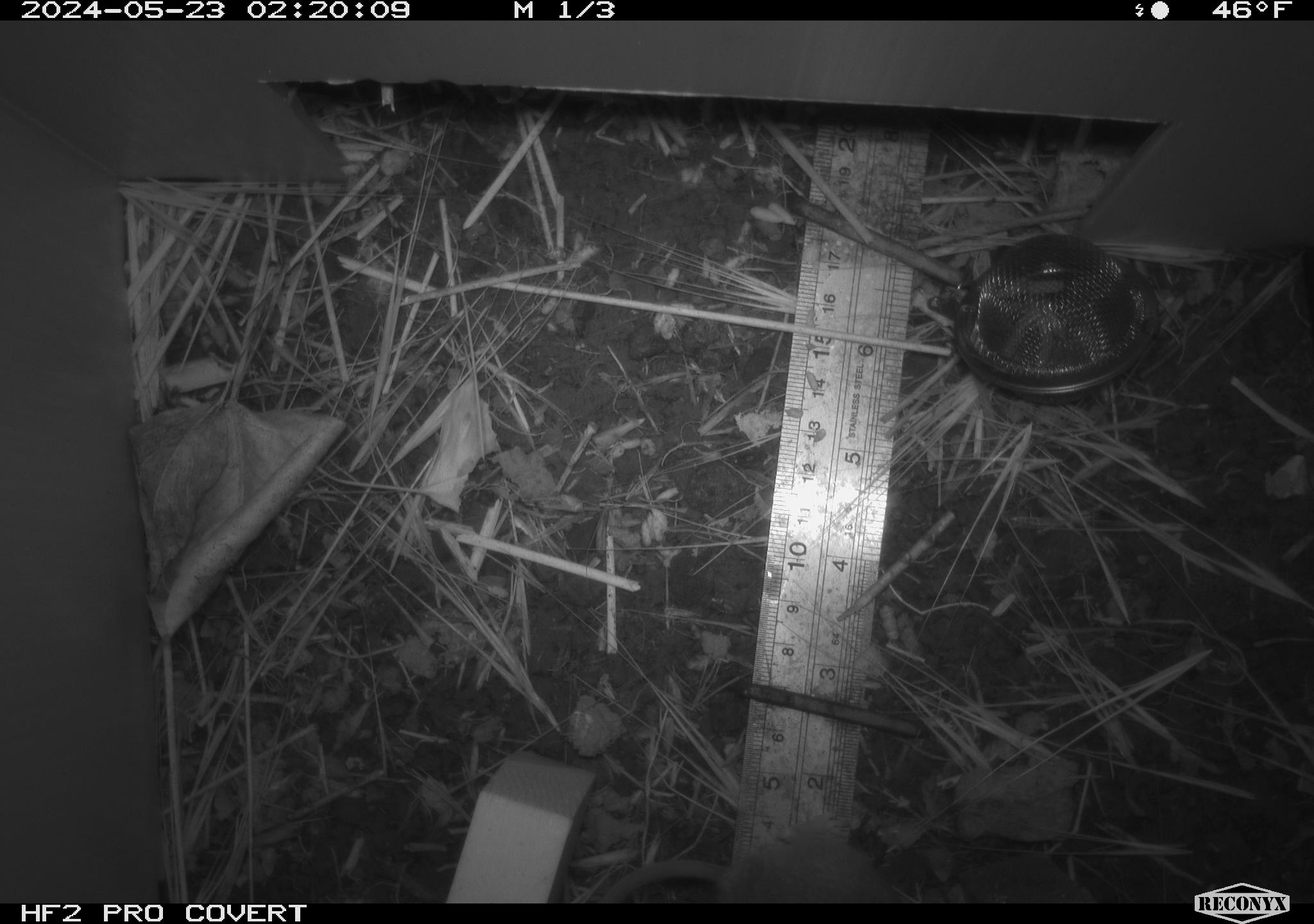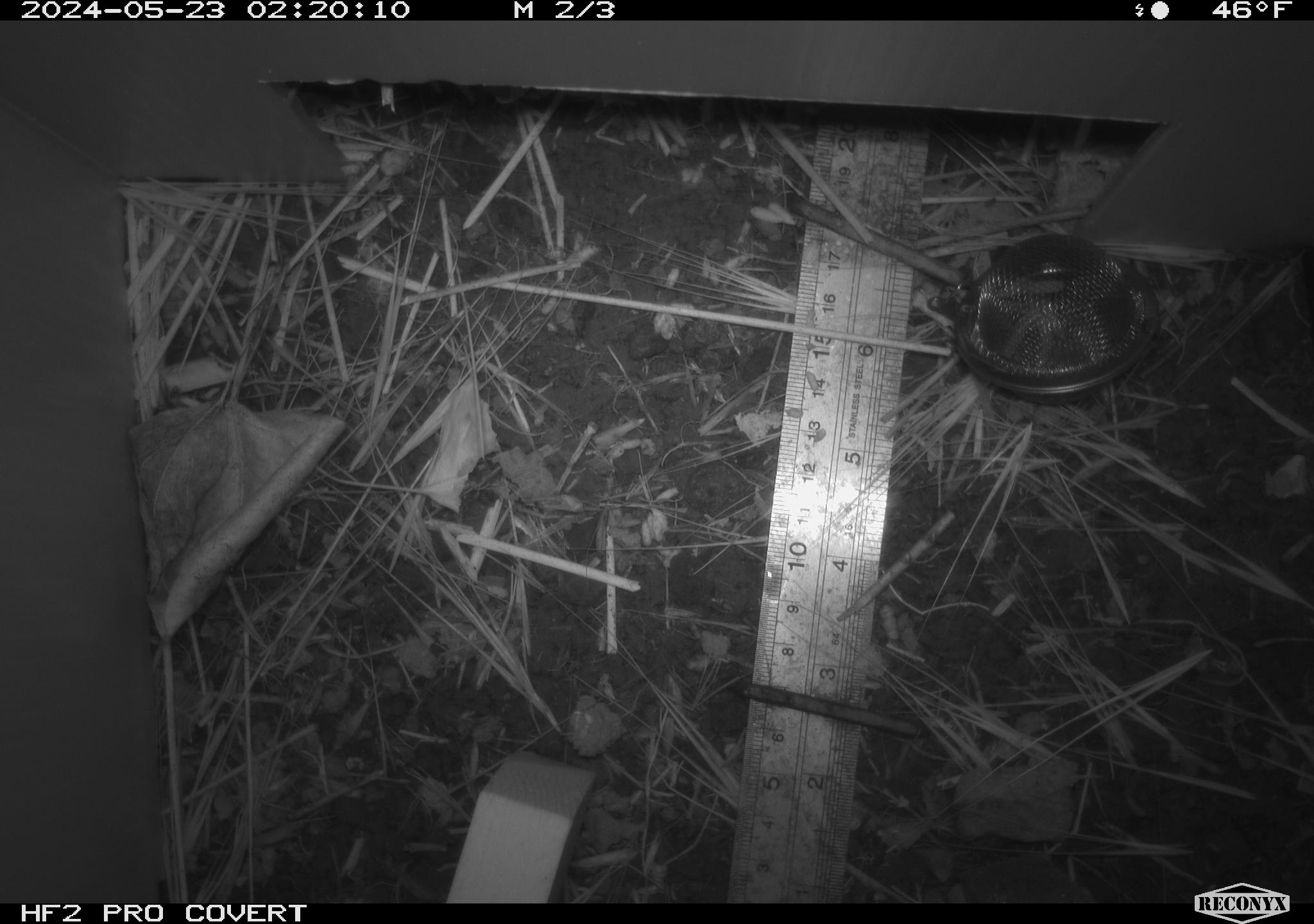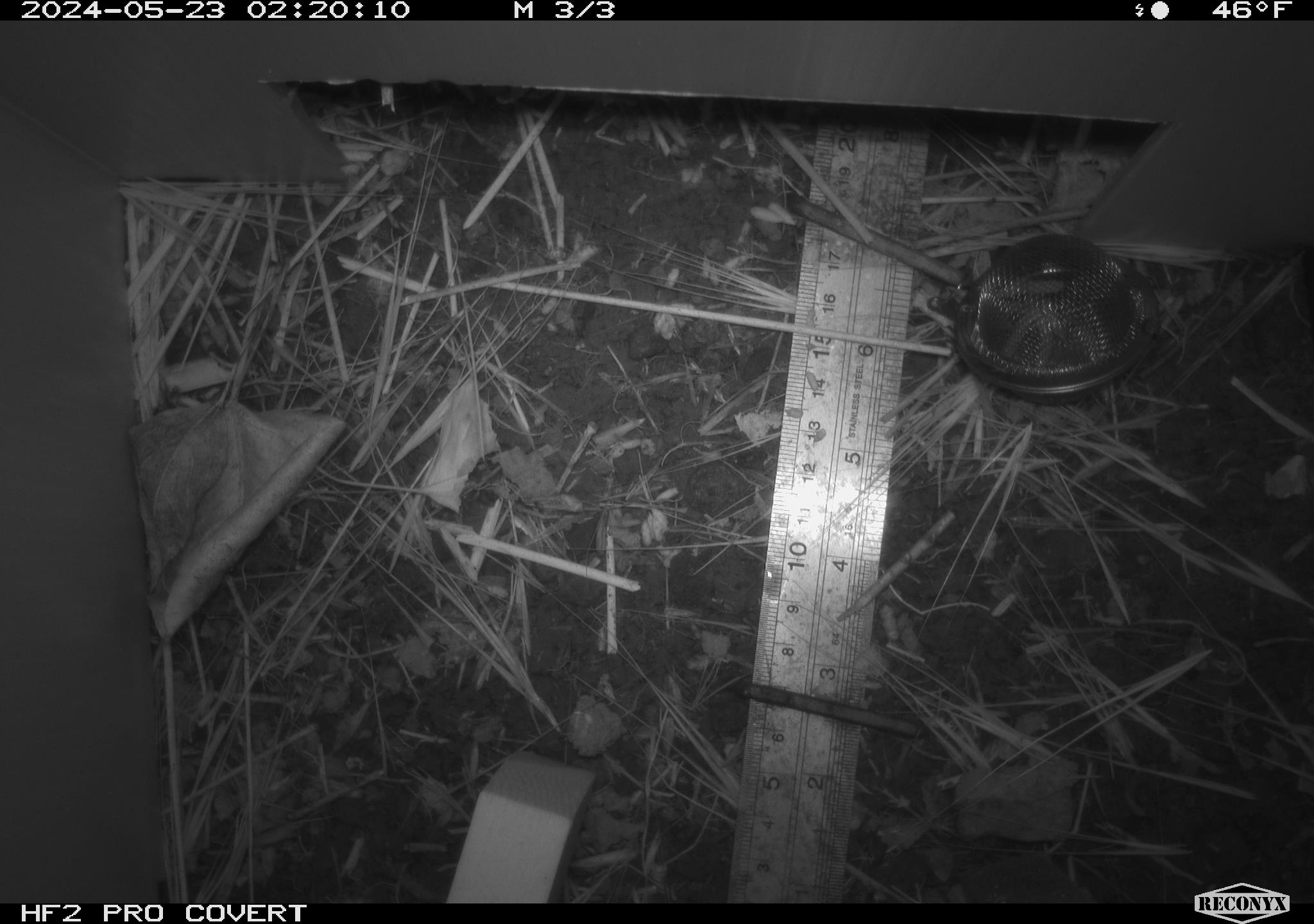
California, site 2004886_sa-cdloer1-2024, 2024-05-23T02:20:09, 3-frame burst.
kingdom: Animalia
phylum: Chordata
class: Mammalia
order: Rodentia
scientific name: Rodentia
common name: mouse species